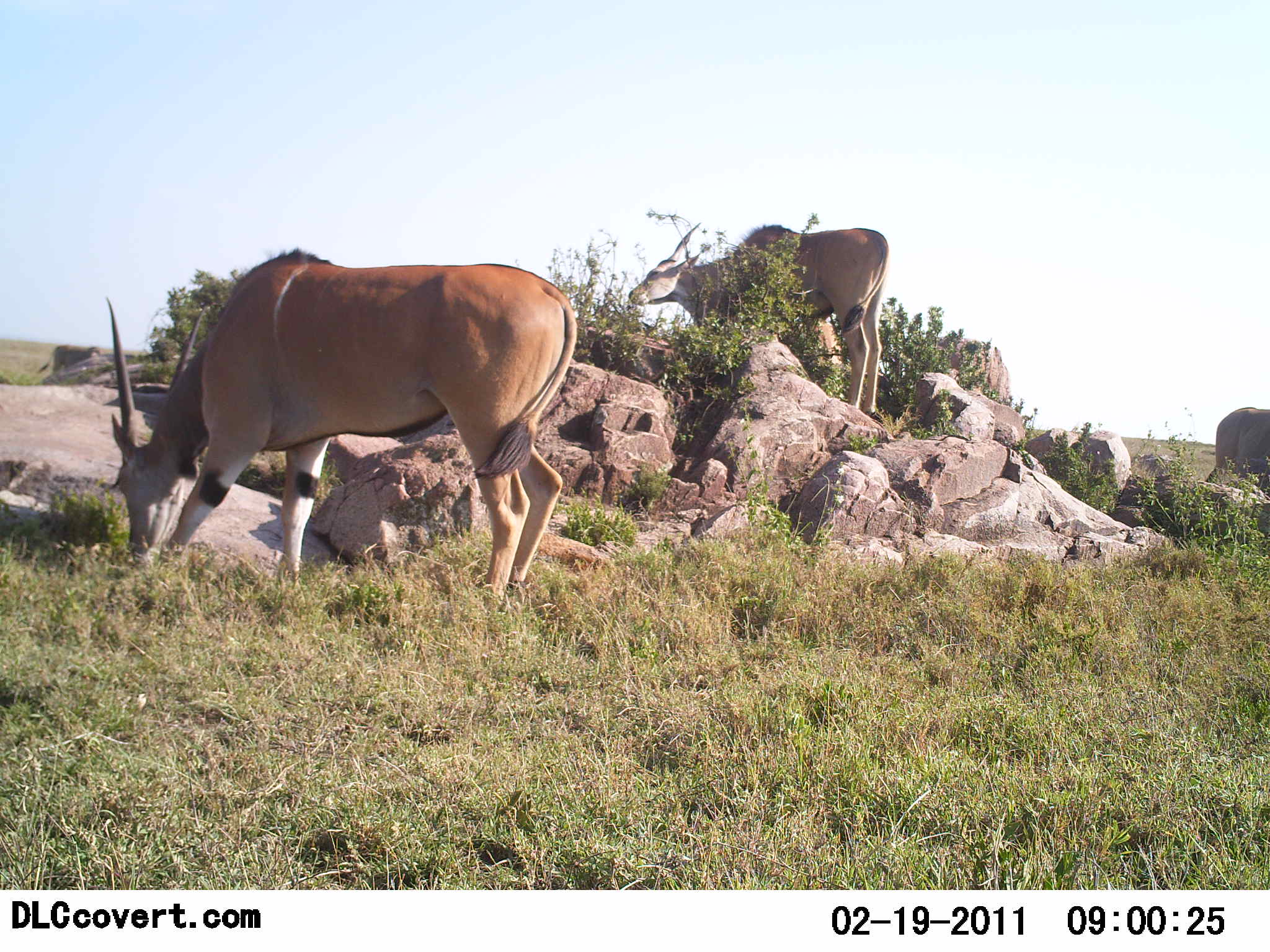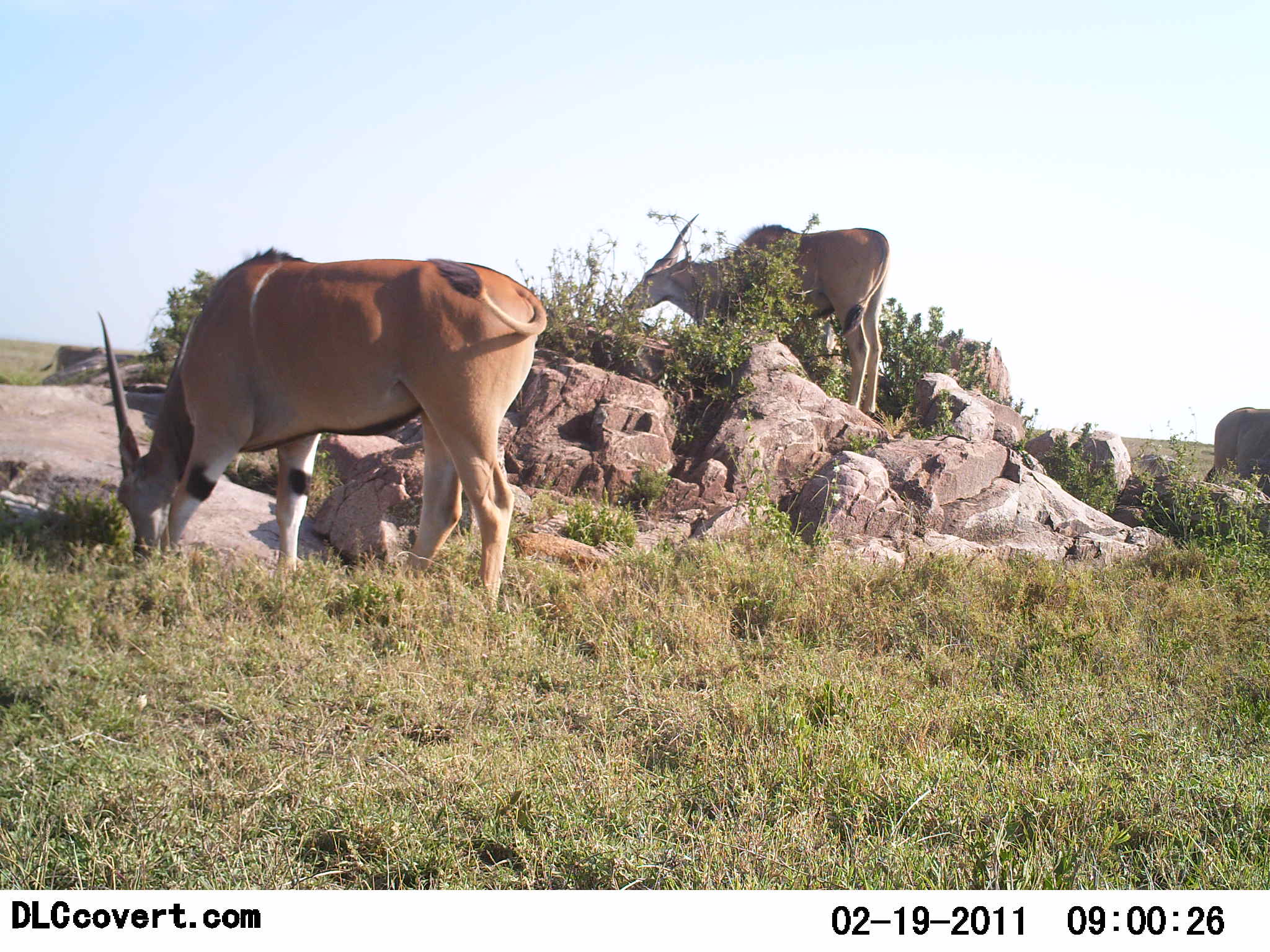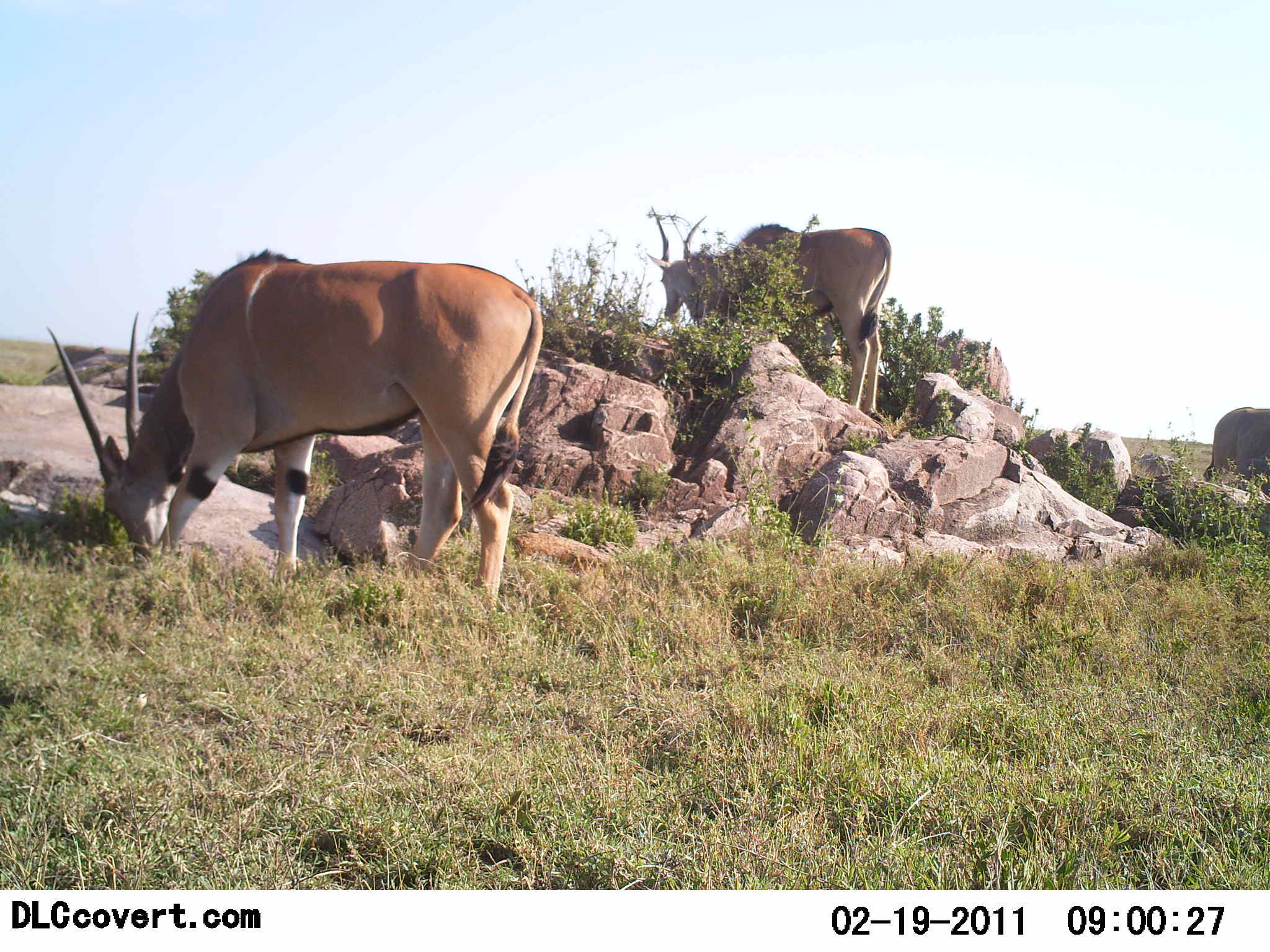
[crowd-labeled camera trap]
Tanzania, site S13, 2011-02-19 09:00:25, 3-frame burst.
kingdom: Animalia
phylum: Chordata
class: Mammalia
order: Artiodactyla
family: Bovidae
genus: Tragelaphus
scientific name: Tragelaphus oryx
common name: eland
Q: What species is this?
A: Eland (Tragelaphus oryx).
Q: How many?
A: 2.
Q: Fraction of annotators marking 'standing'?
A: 30%.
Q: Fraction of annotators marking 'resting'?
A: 0%.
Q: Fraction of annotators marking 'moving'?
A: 0%.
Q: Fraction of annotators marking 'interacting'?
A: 0%.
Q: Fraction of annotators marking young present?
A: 0%.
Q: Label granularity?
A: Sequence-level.